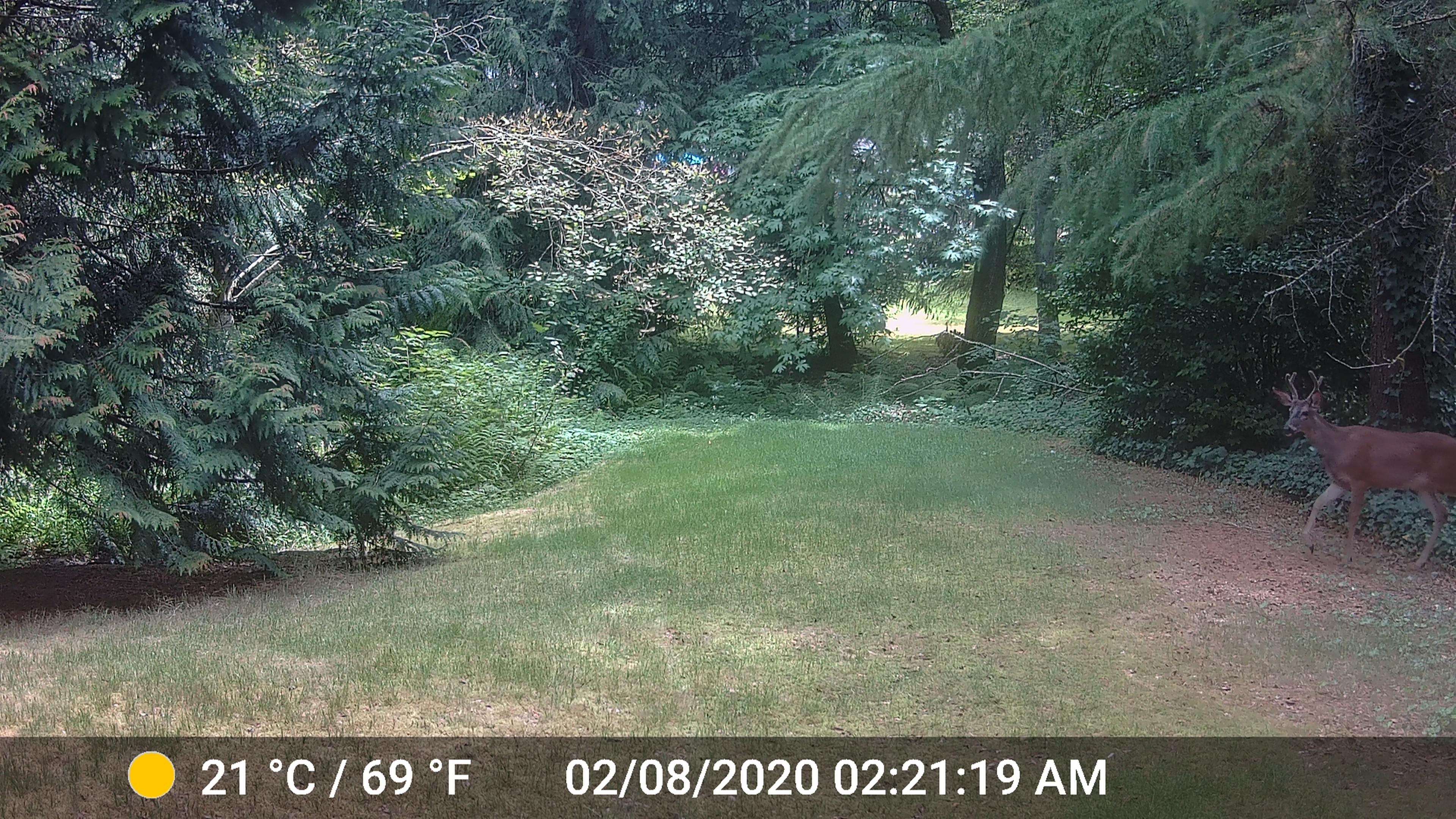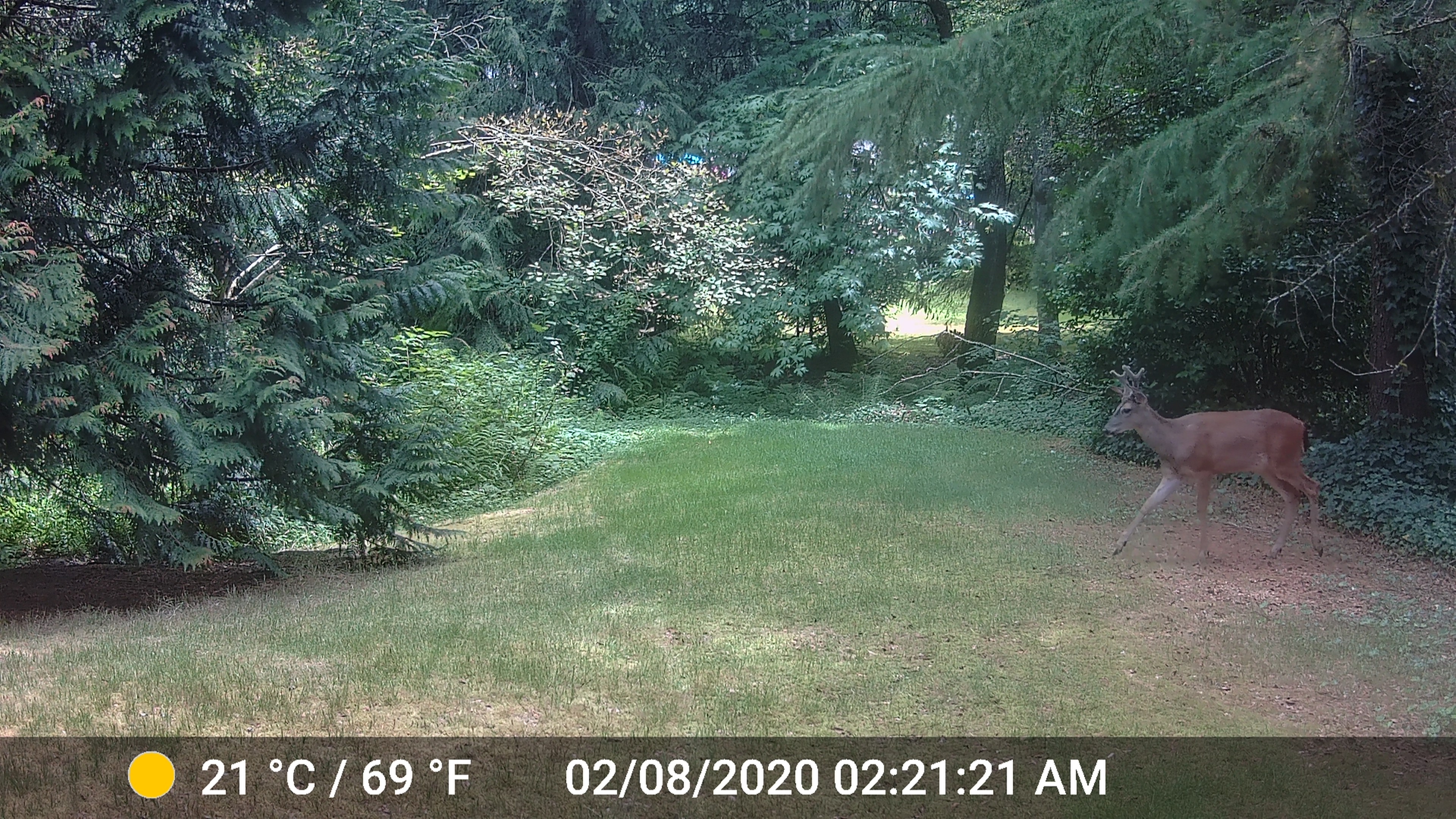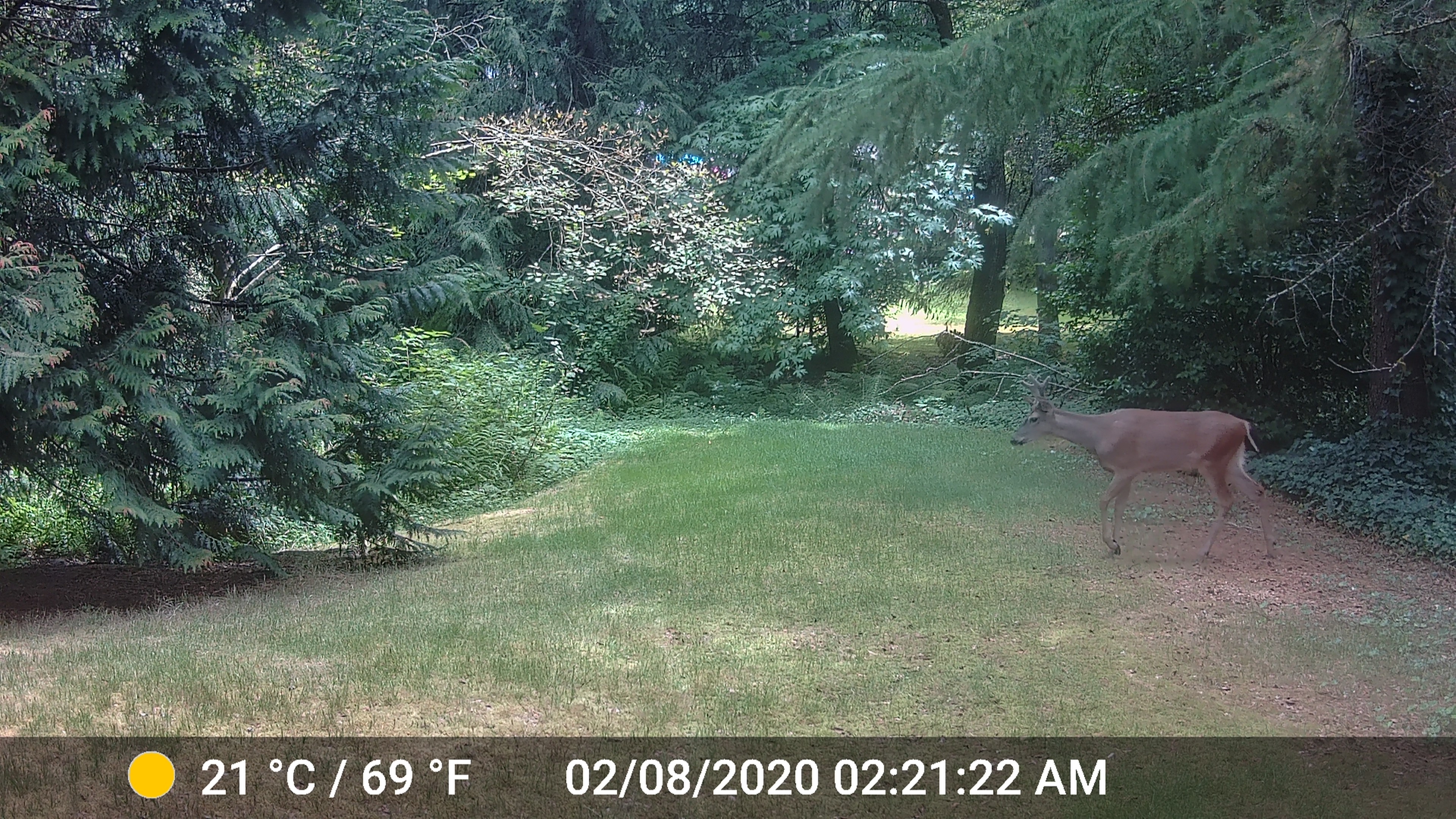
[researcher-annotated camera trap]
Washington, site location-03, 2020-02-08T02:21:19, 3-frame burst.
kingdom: Animalia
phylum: Chordata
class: Mammalia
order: Artiodactyla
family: Cervidae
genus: Odocoileus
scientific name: Odocoileus hemionus columbianus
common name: columbian blacktail deer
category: deer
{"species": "deer (columbian blacktail deer) (Odocoileus hemionus columbianus)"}